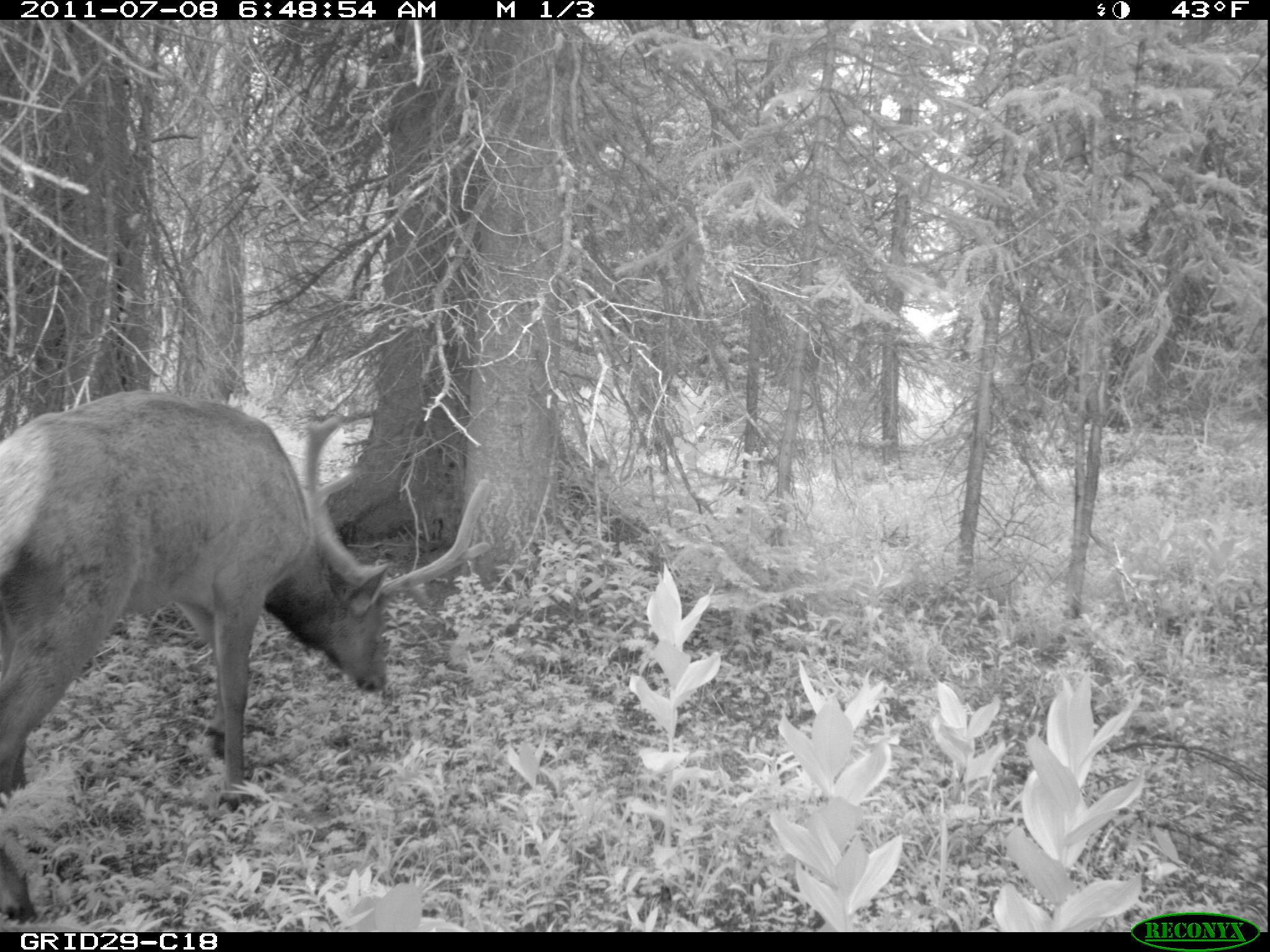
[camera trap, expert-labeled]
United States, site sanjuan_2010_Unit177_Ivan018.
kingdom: Animalia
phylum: Chordata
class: Mammalia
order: Artiodactyla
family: Cervidae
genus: Cervus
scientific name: Cervus elaphus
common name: red deer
Cervus elaphus (red deer).